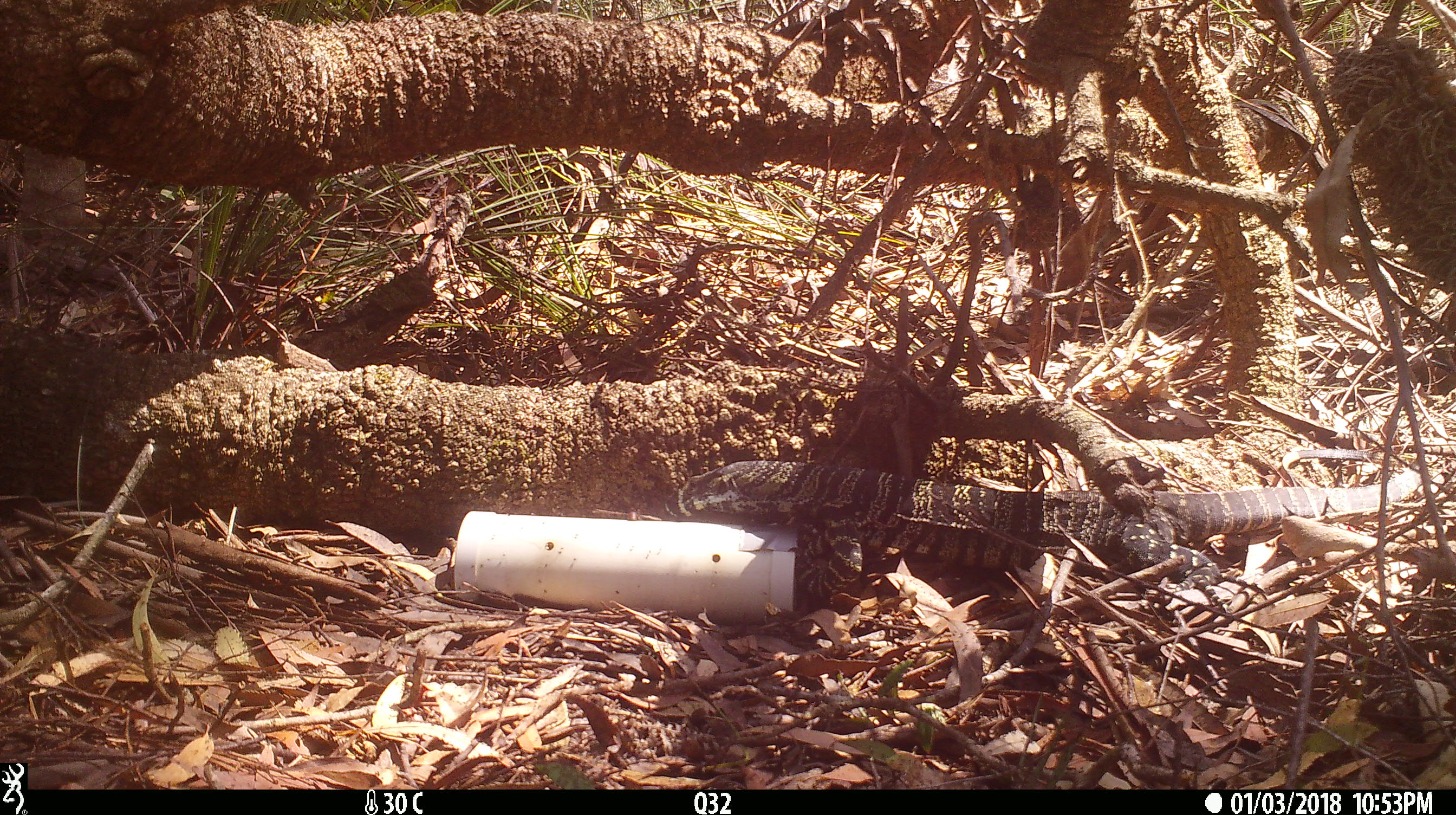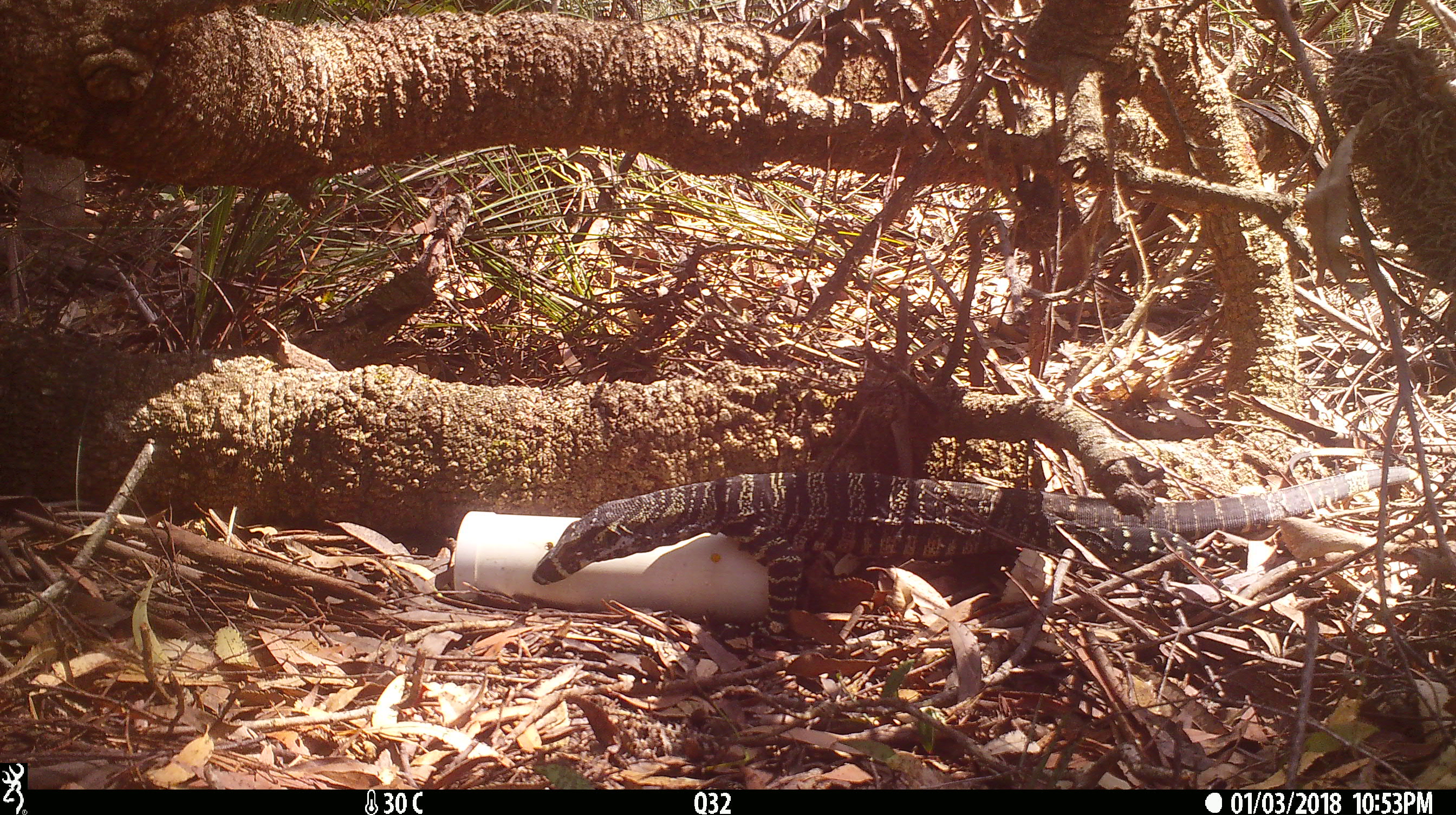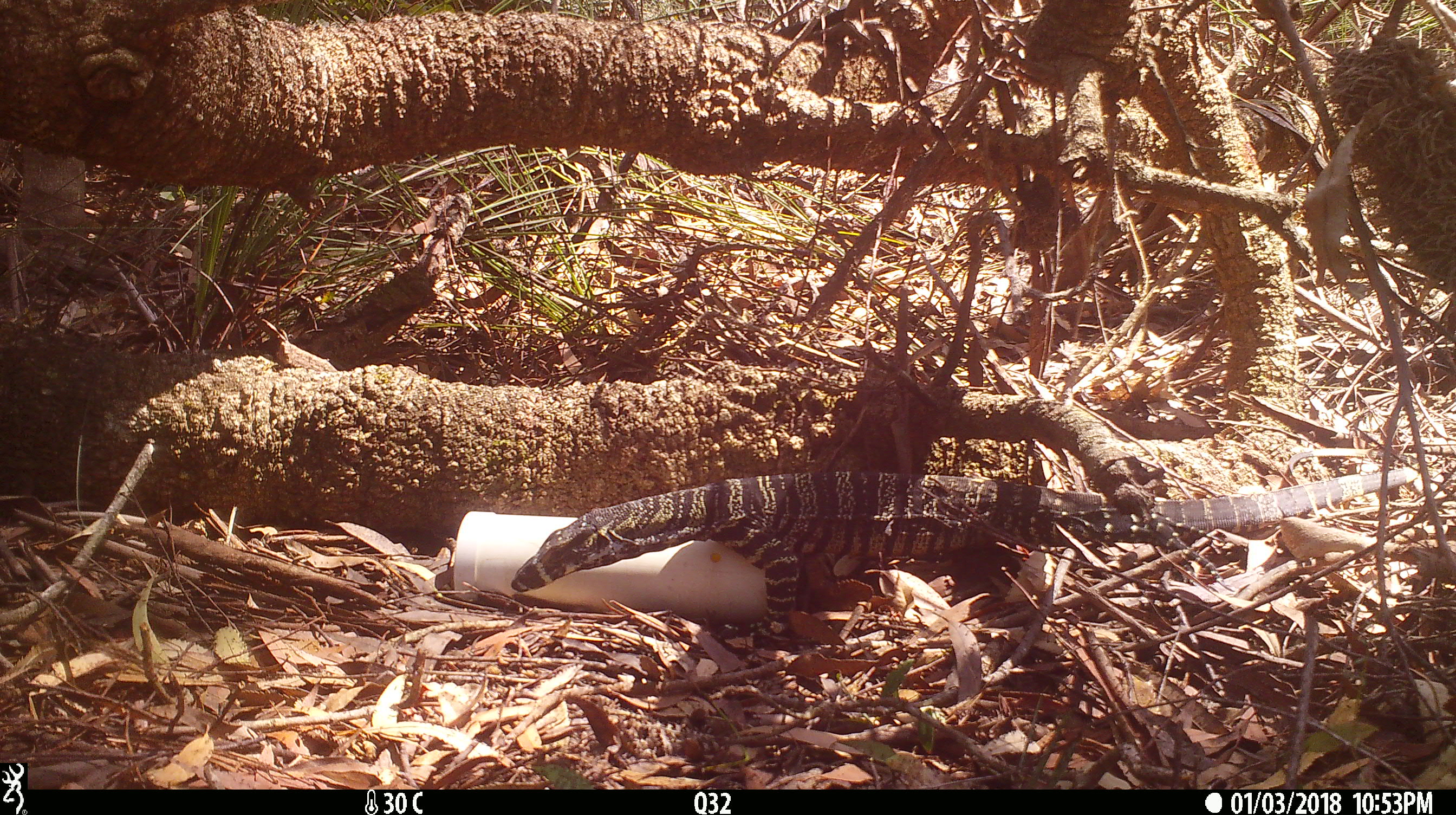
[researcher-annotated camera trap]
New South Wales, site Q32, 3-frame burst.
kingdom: Animalia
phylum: Chordata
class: Reptilia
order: Squamata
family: Varanidae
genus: Varanus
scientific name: Varanus varius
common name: lace monitor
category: goanna